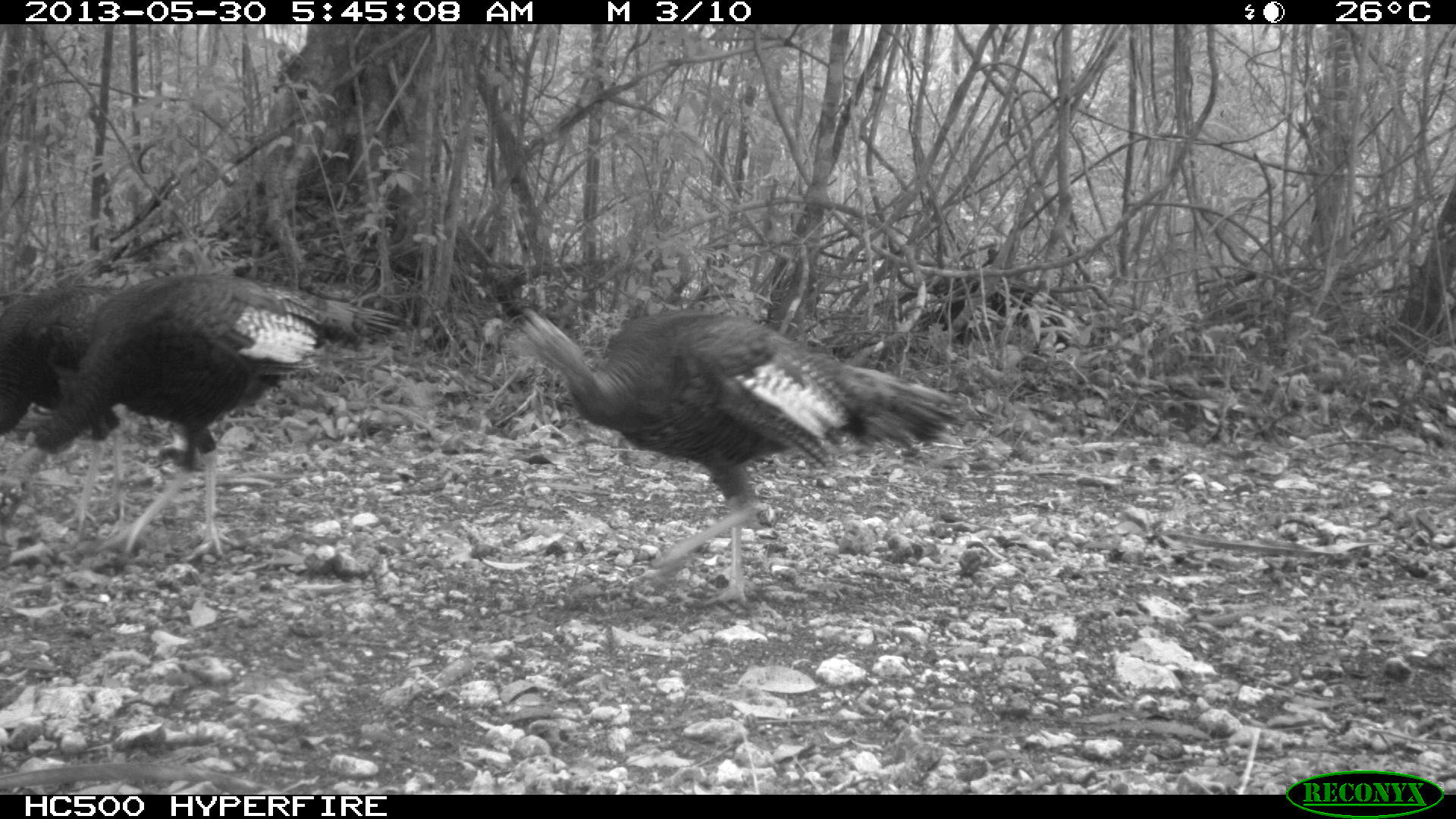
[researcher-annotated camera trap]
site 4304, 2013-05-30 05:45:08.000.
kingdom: Animalia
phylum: Chordata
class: Aves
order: Galliformes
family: Phasianidae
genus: Meleagris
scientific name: Meleagris ocellata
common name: ocellated turkey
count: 3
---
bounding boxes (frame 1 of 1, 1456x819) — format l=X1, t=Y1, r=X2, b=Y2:
meleagris ocellata: l=479, t=294, r=967, b=605; l=9, t=265, r=403, b=560; l=0, t=281, r=127, b=438